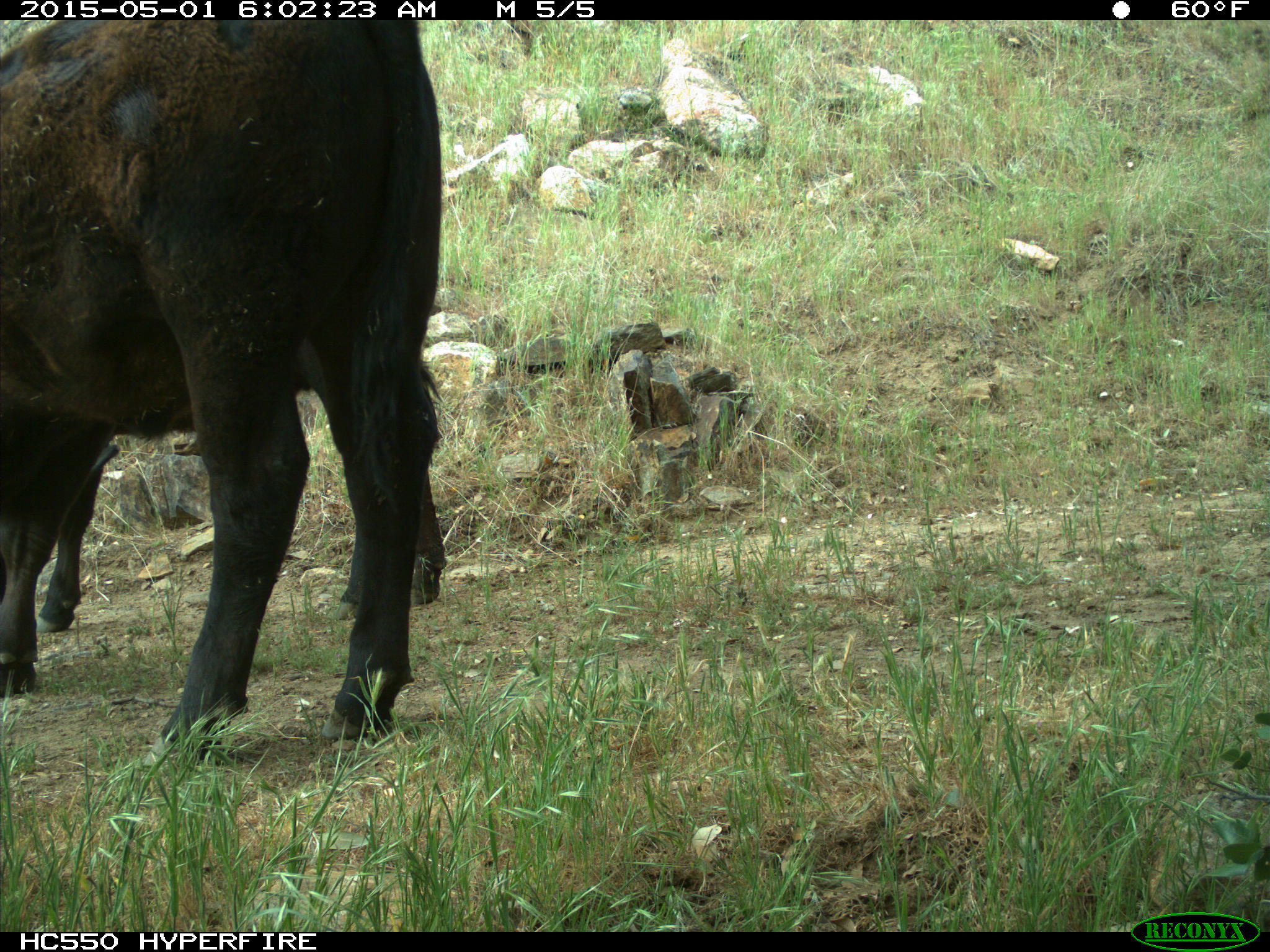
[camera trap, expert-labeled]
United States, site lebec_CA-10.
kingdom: Animalia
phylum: Chordata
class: Mammalia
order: Artiodactyla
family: Bovidae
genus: Bos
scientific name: Bos taurus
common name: domestic cow